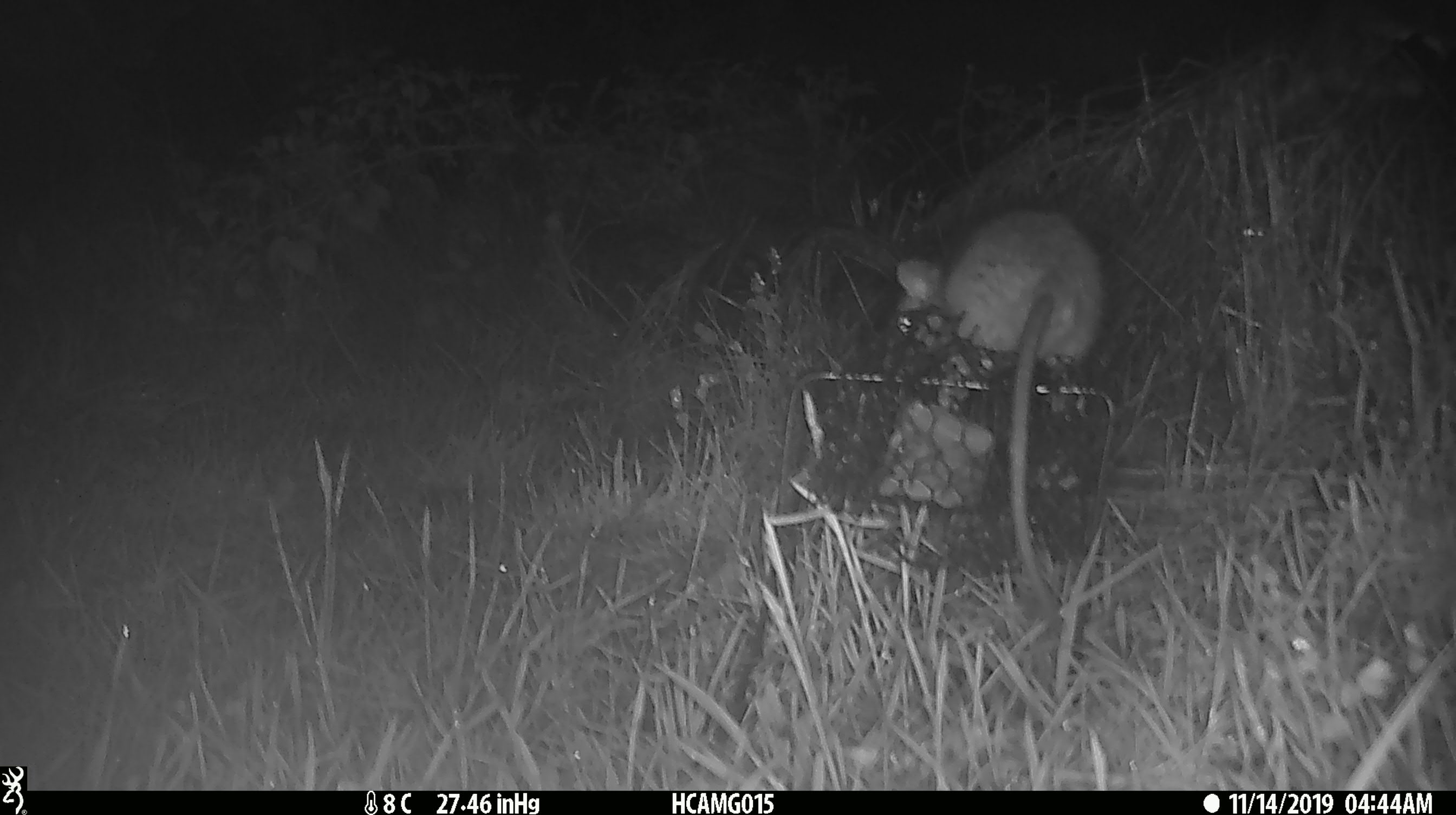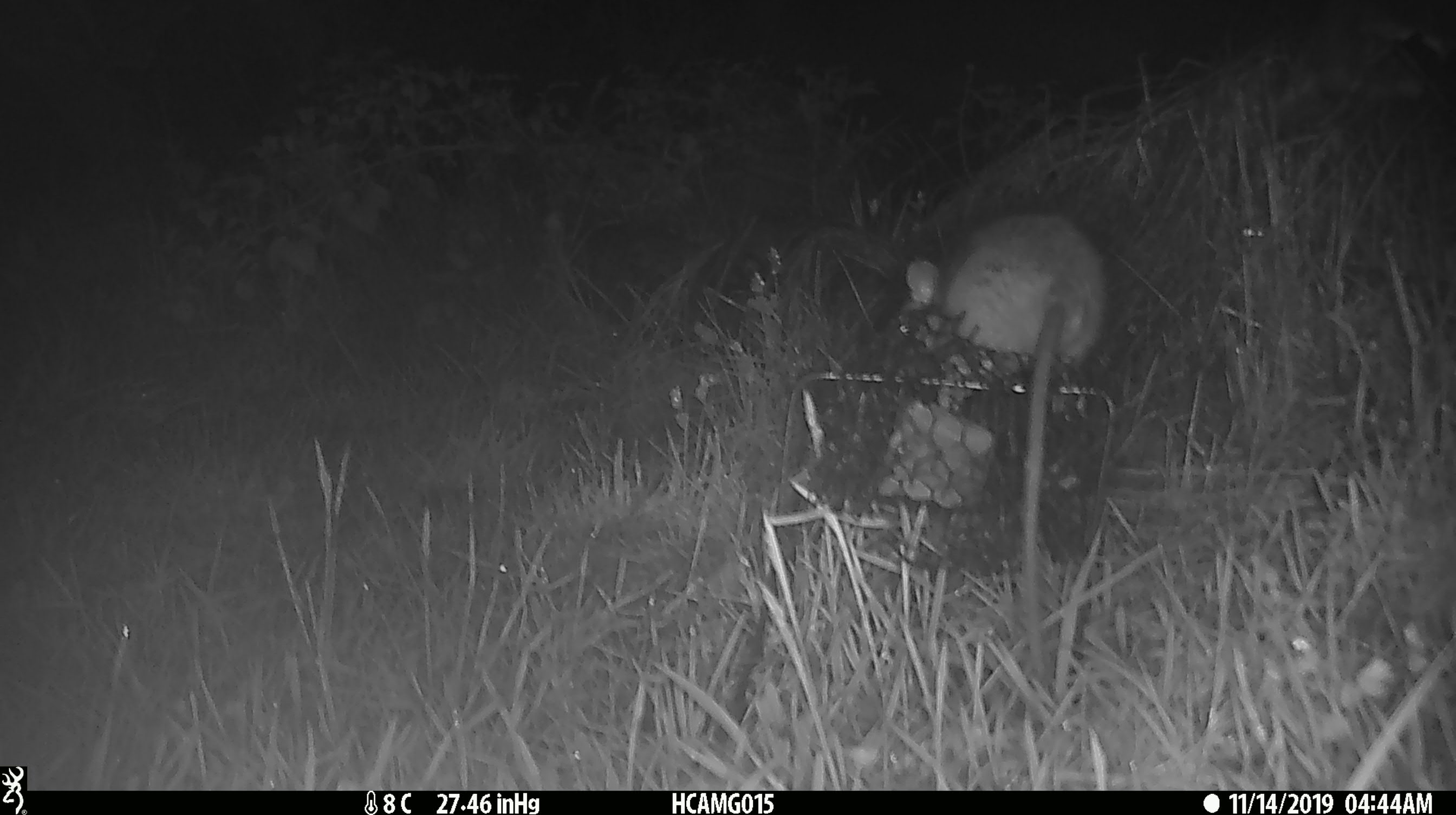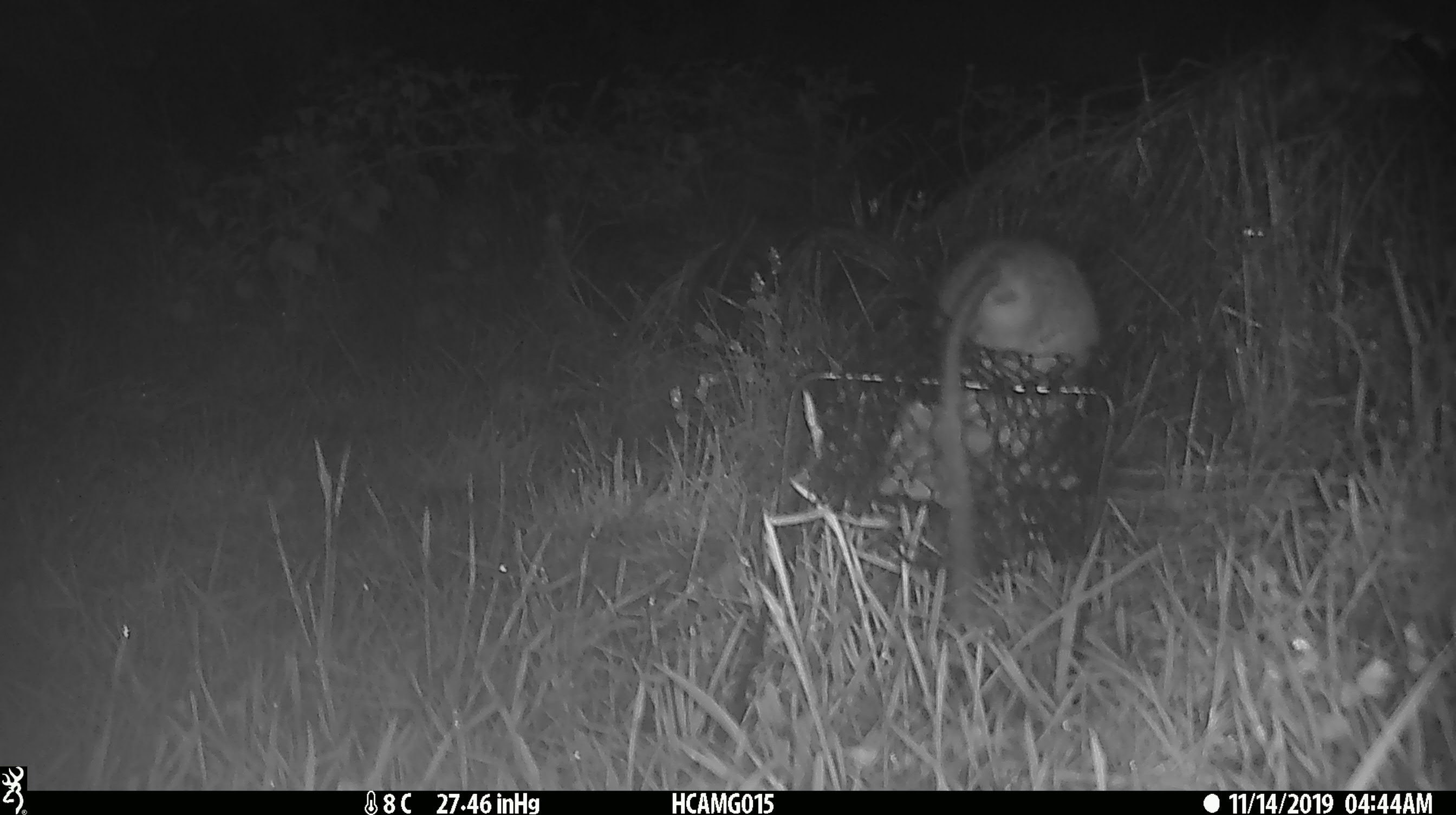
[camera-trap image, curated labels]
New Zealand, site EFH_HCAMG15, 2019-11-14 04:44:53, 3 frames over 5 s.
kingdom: Animalia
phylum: Chordata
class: Mammalia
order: Rodentia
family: Muridae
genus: Rattus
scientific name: Rattus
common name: rat